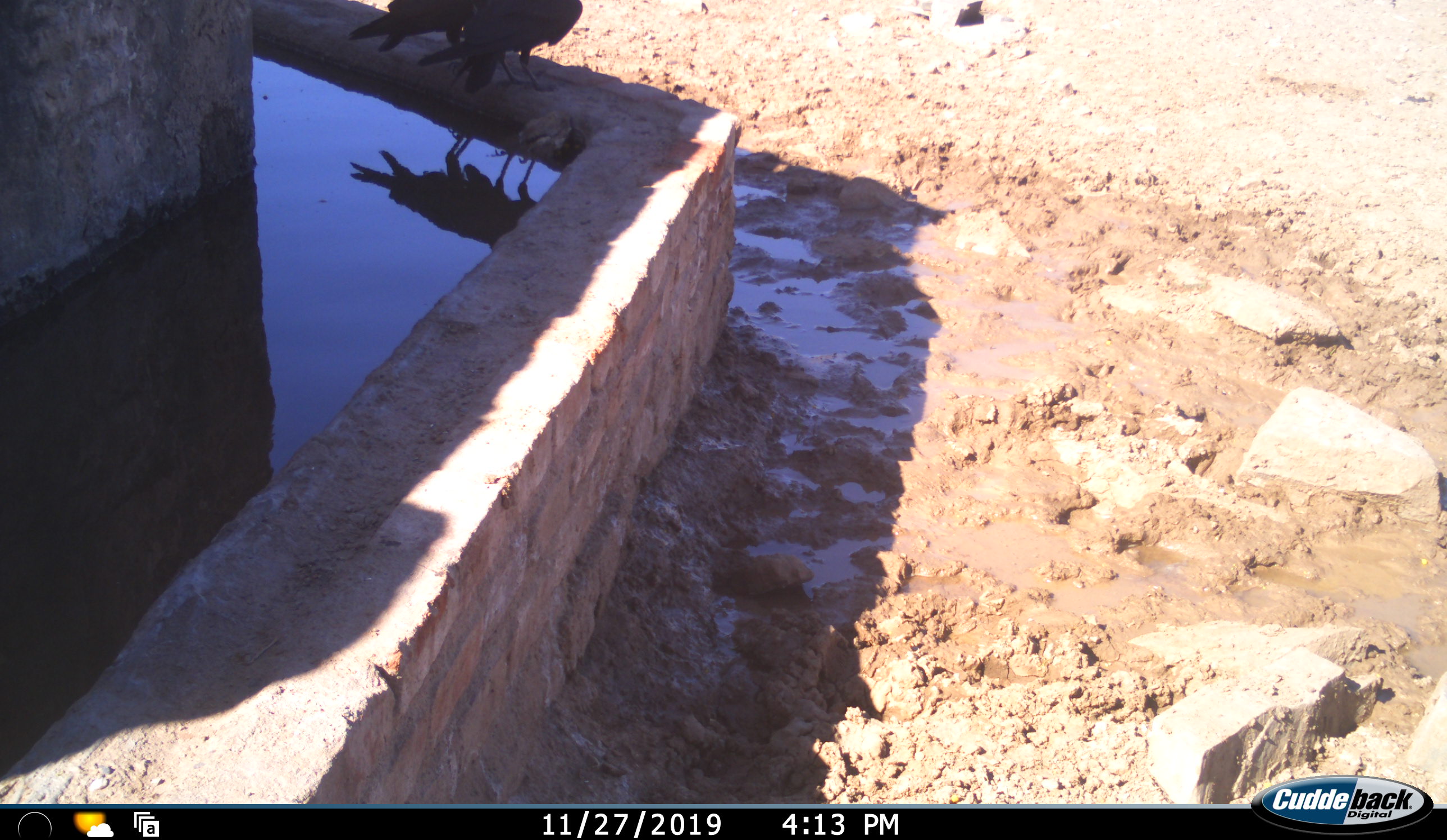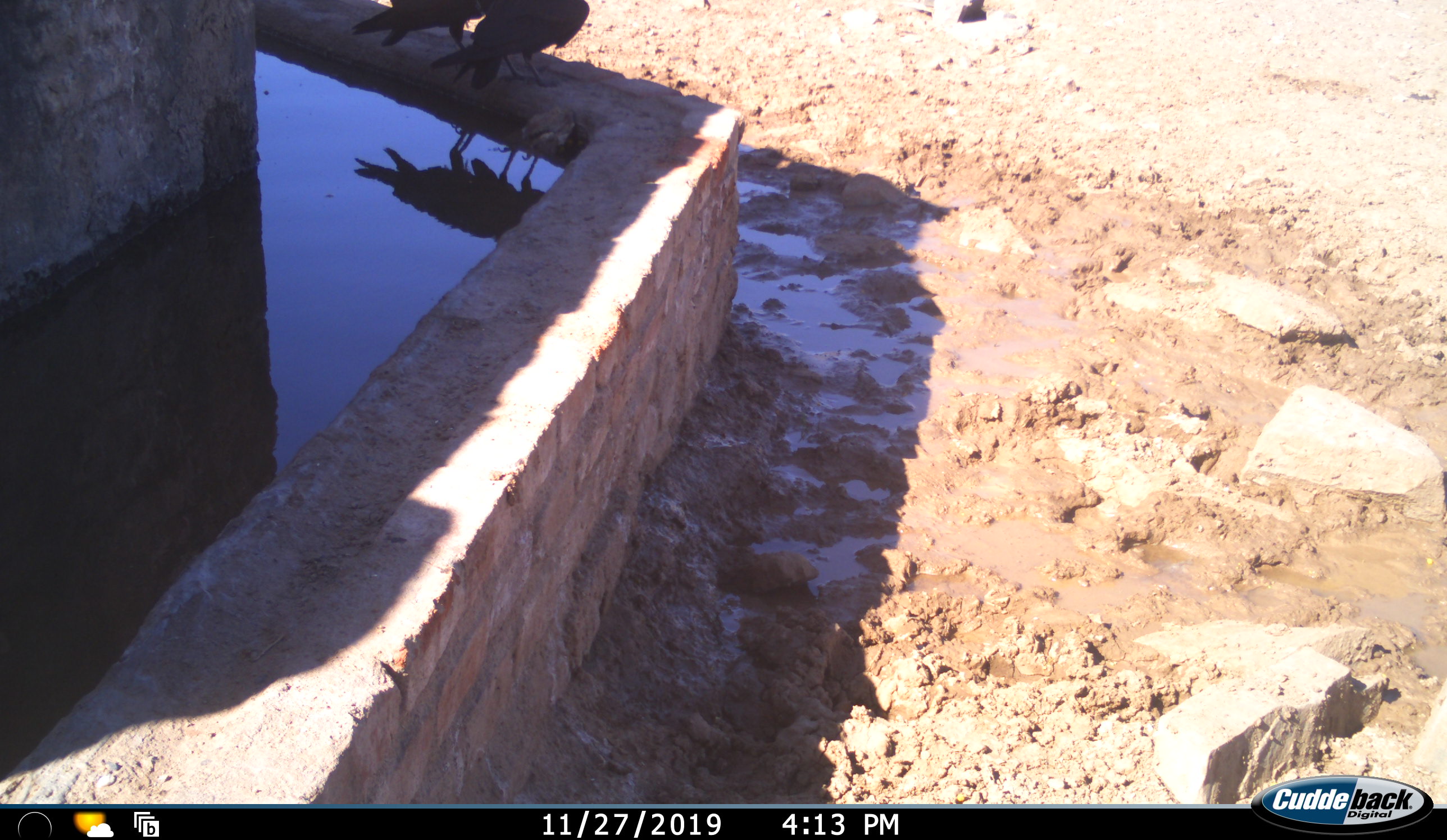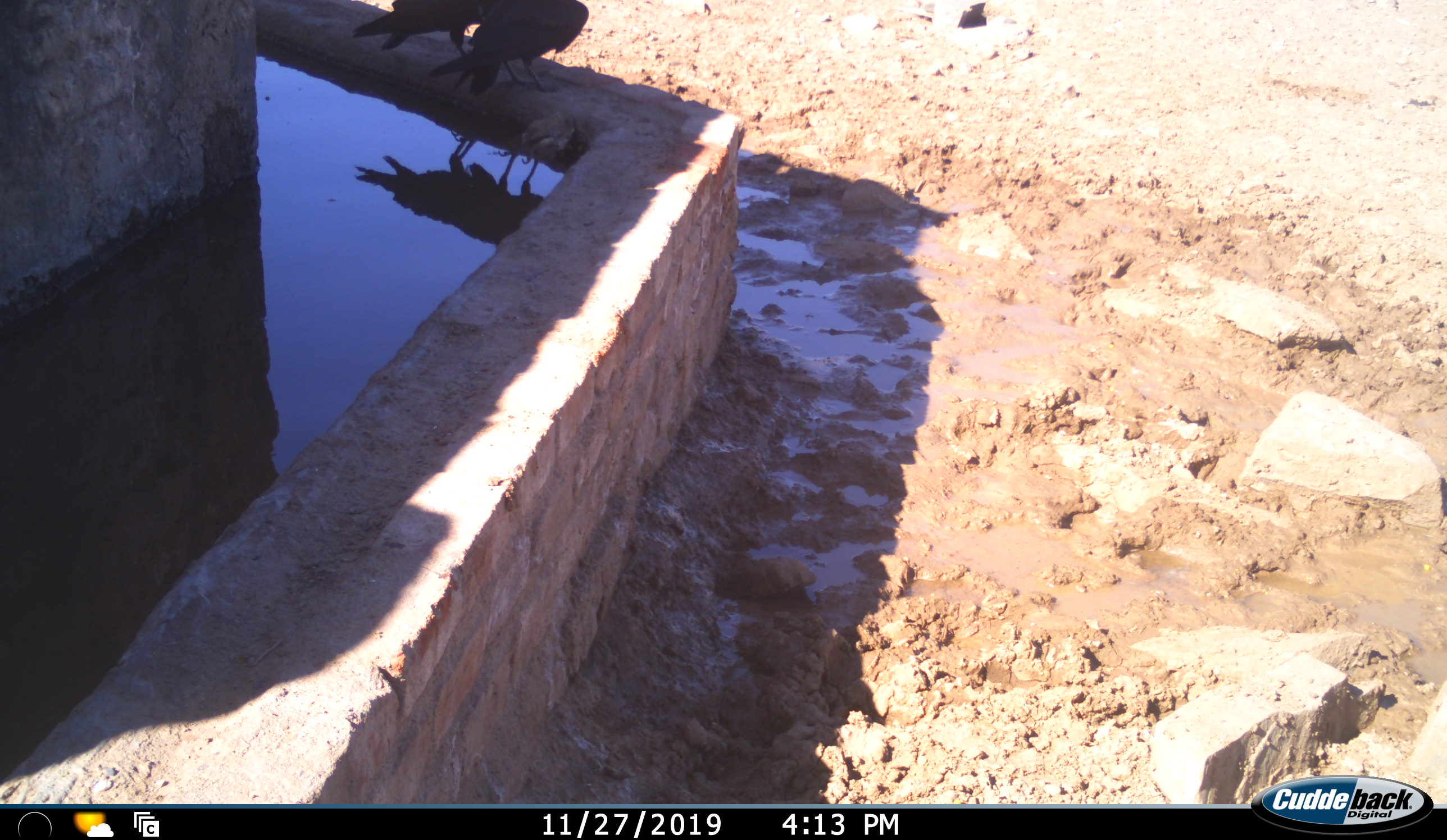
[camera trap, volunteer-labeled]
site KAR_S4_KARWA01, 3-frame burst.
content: unidentified animal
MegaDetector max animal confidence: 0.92